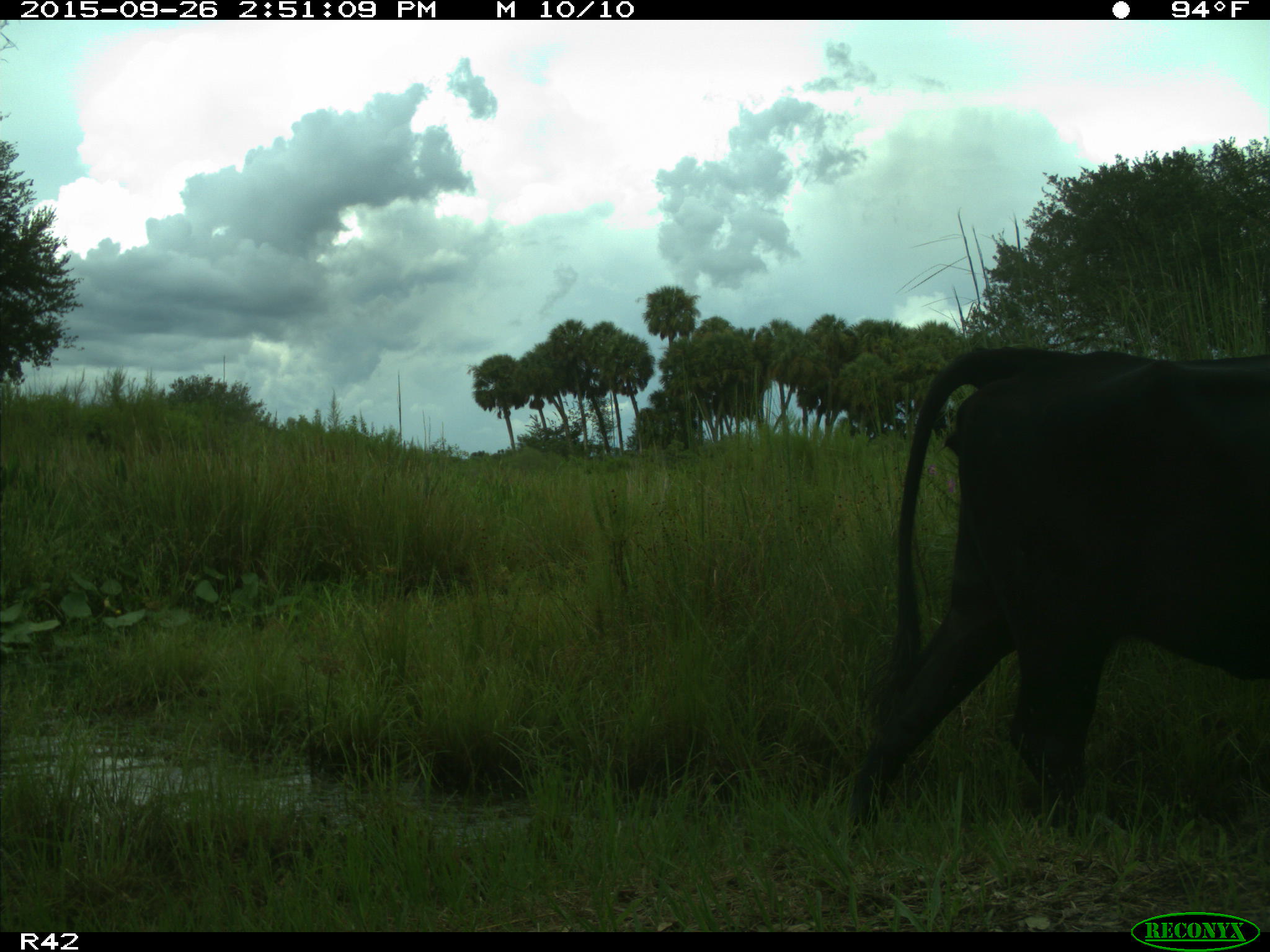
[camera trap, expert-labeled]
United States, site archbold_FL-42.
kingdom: Animalia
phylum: Chordata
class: Mammalia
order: Artiodactyla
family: Bovidae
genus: Bos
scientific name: Bos taurus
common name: domestic cow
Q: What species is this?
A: Bos taurus (domestic cow).